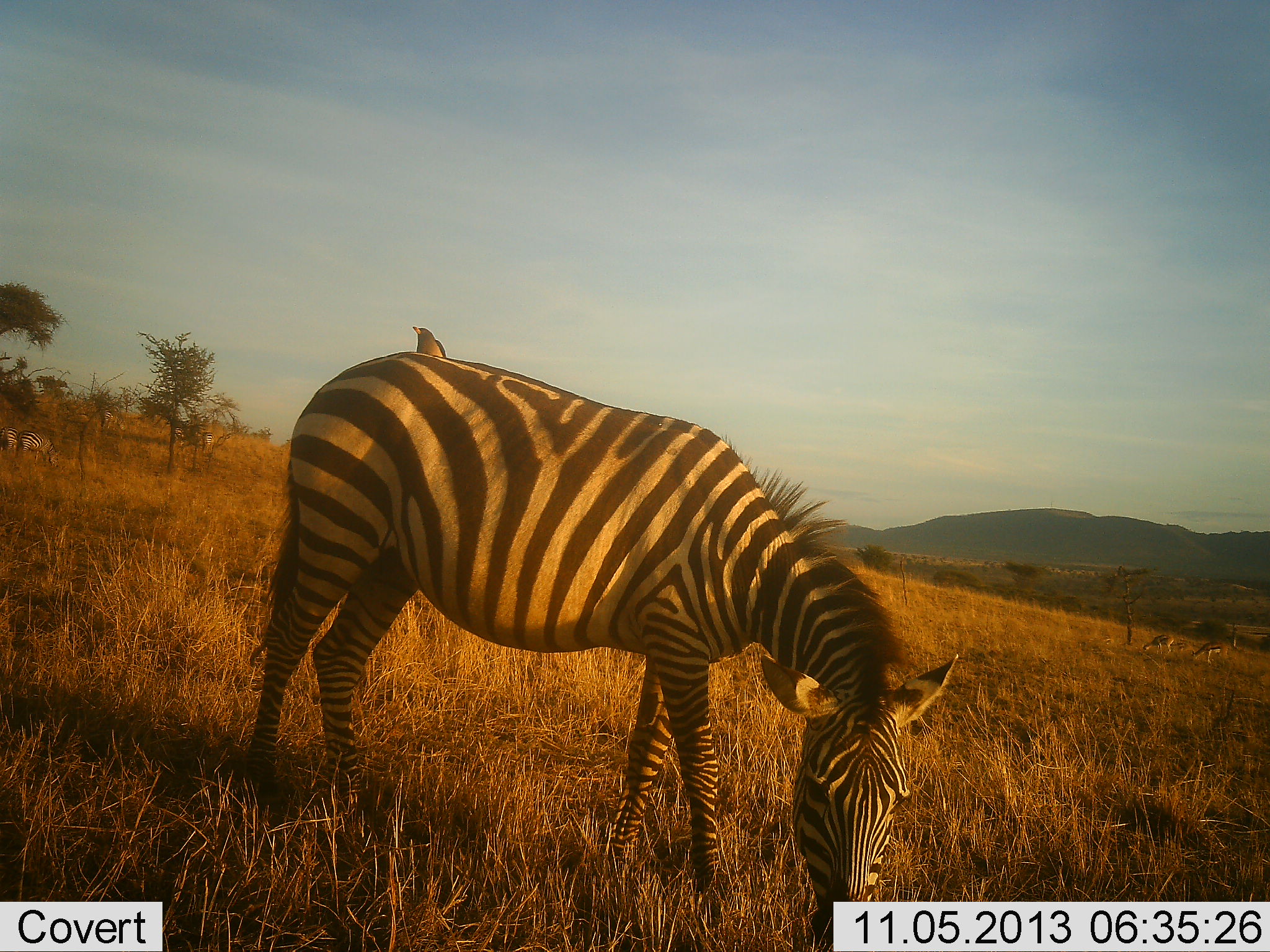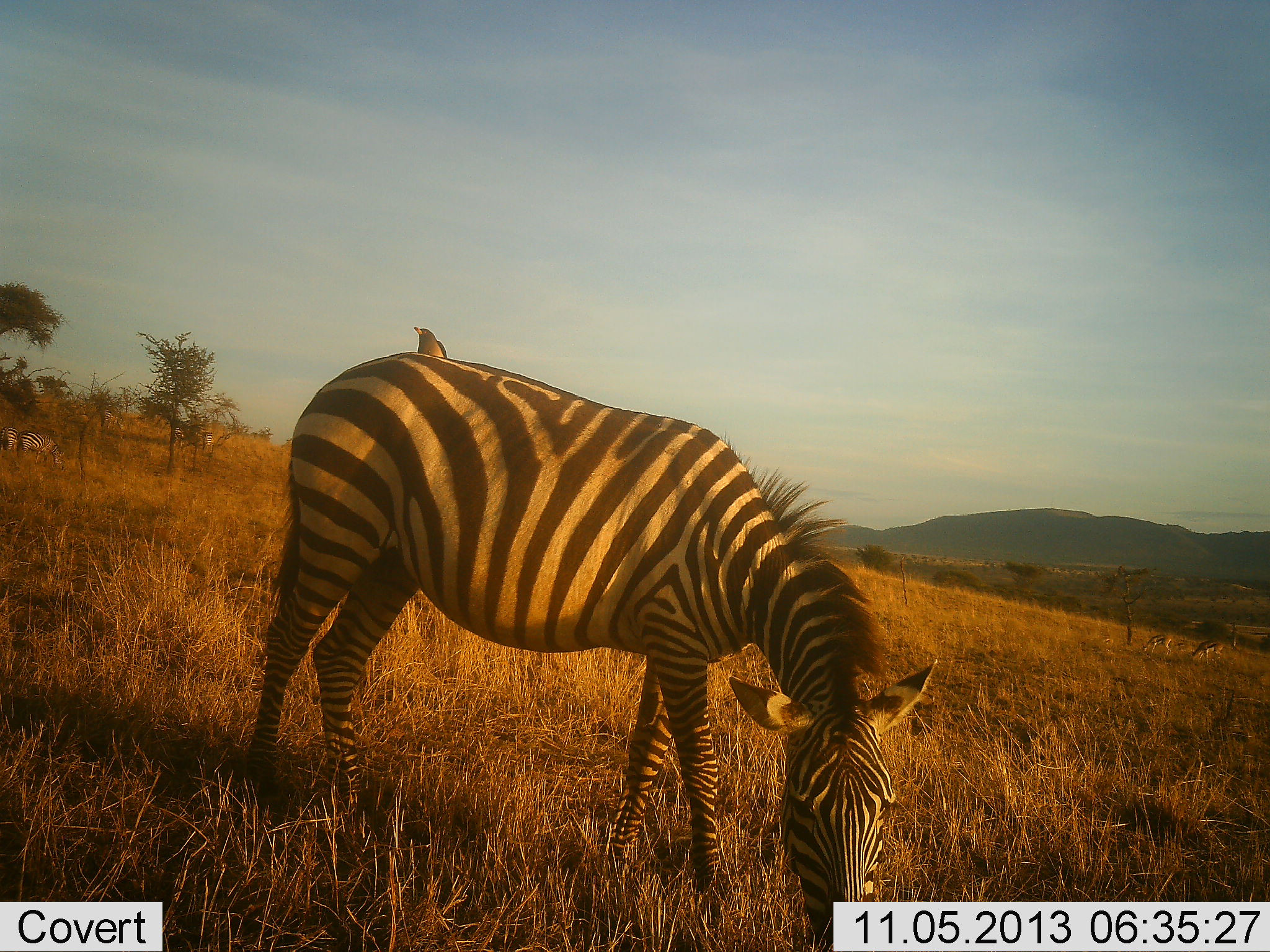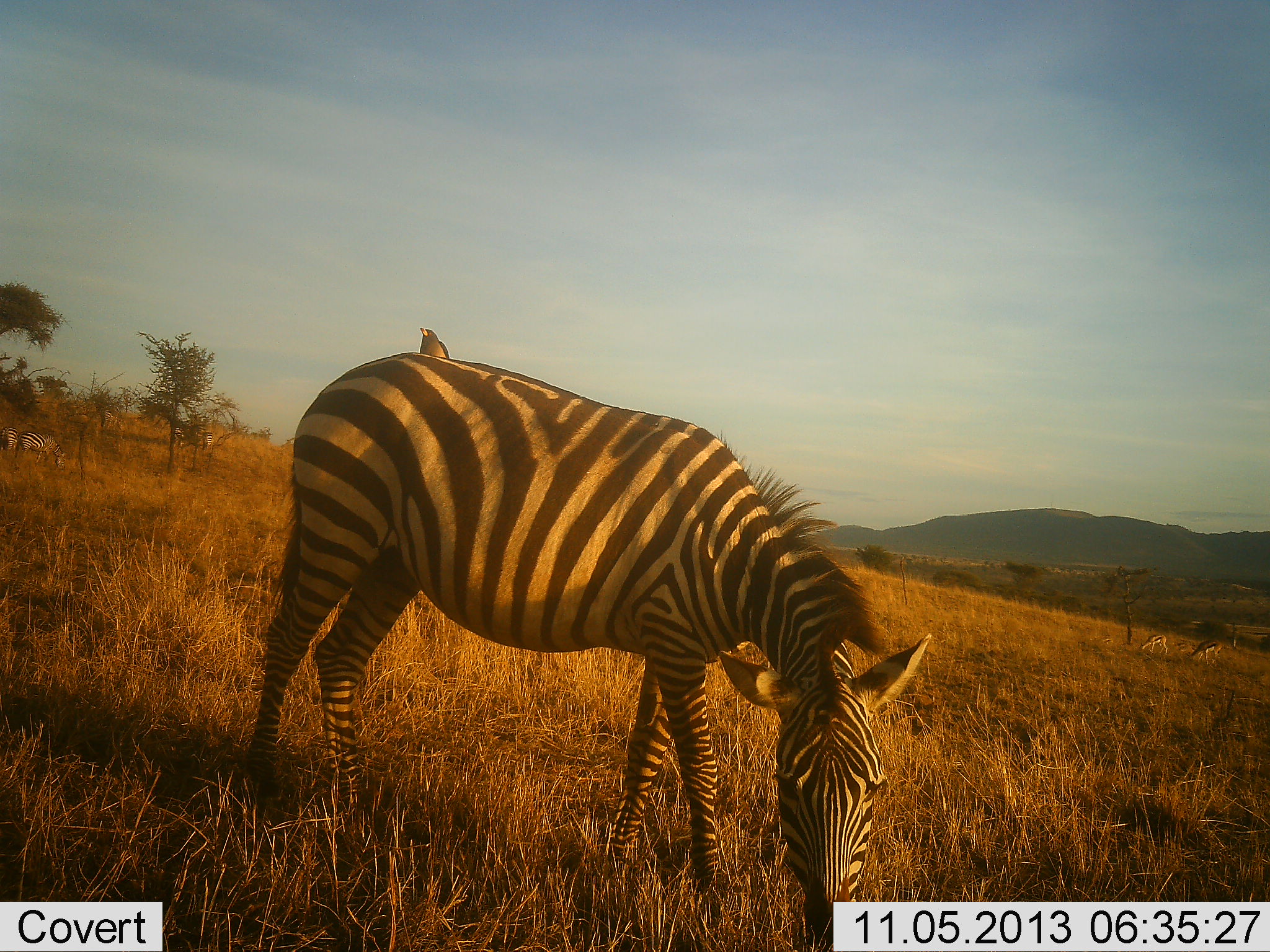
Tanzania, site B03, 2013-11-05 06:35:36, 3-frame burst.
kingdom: Animalia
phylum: Chordata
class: Aves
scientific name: Aves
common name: bird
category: otherbird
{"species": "otherbird (bird) (Aves)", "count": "1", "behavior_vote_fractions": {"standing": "69%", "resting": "25%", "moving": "0%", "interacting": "12%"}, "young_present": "0%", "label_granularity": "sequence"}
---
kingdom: Animalia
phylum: Chordata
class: Mammalia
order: Perissodactyla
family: Equidae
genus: Equus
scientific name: Equus quagga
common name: plains zebra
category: zebra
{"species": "zebra (plains zebra) (Equus quagga)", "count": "1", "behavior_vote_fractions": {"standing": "38%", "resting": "0%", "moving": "0%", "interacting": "0%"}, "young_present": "0%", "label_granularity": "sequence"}